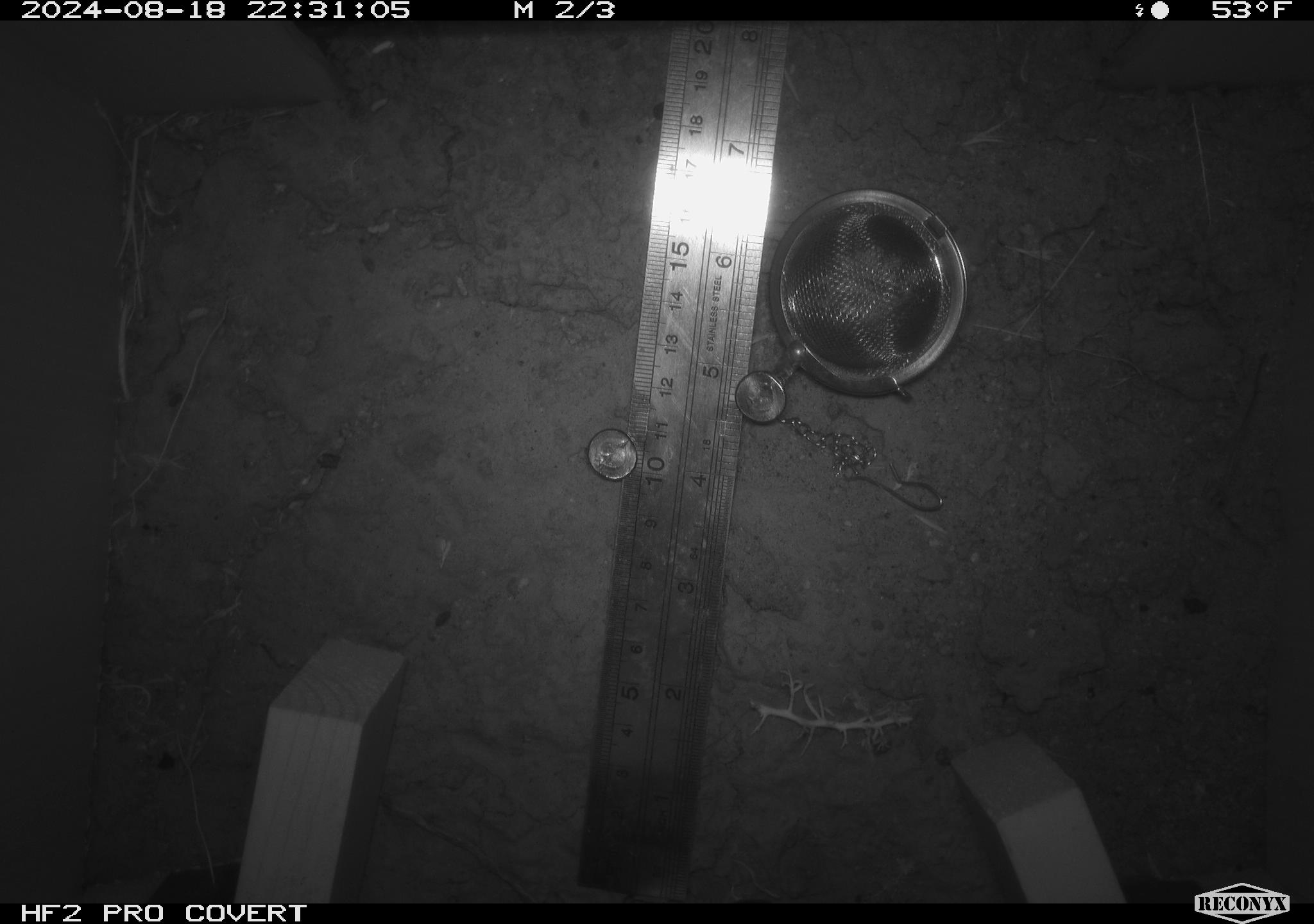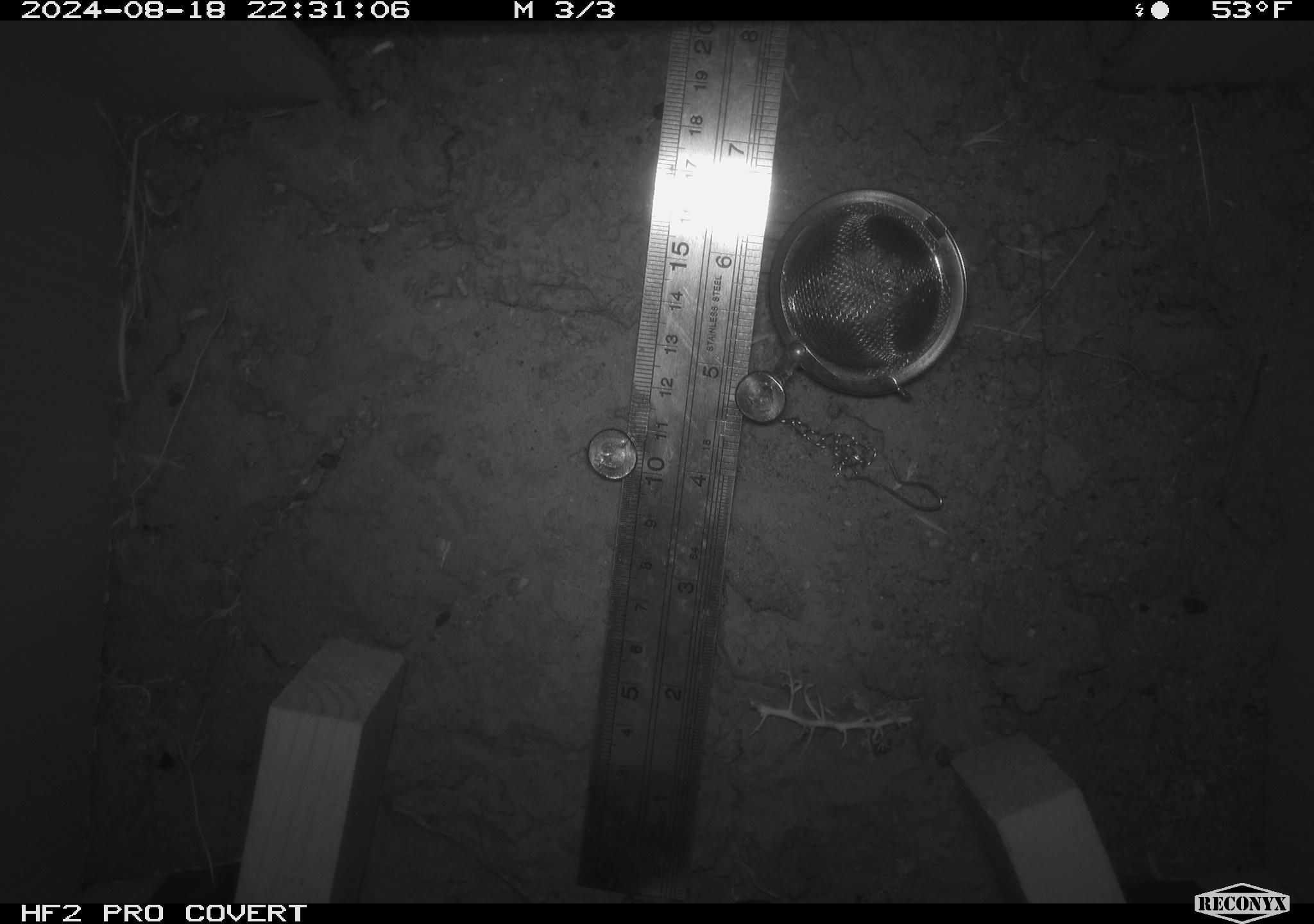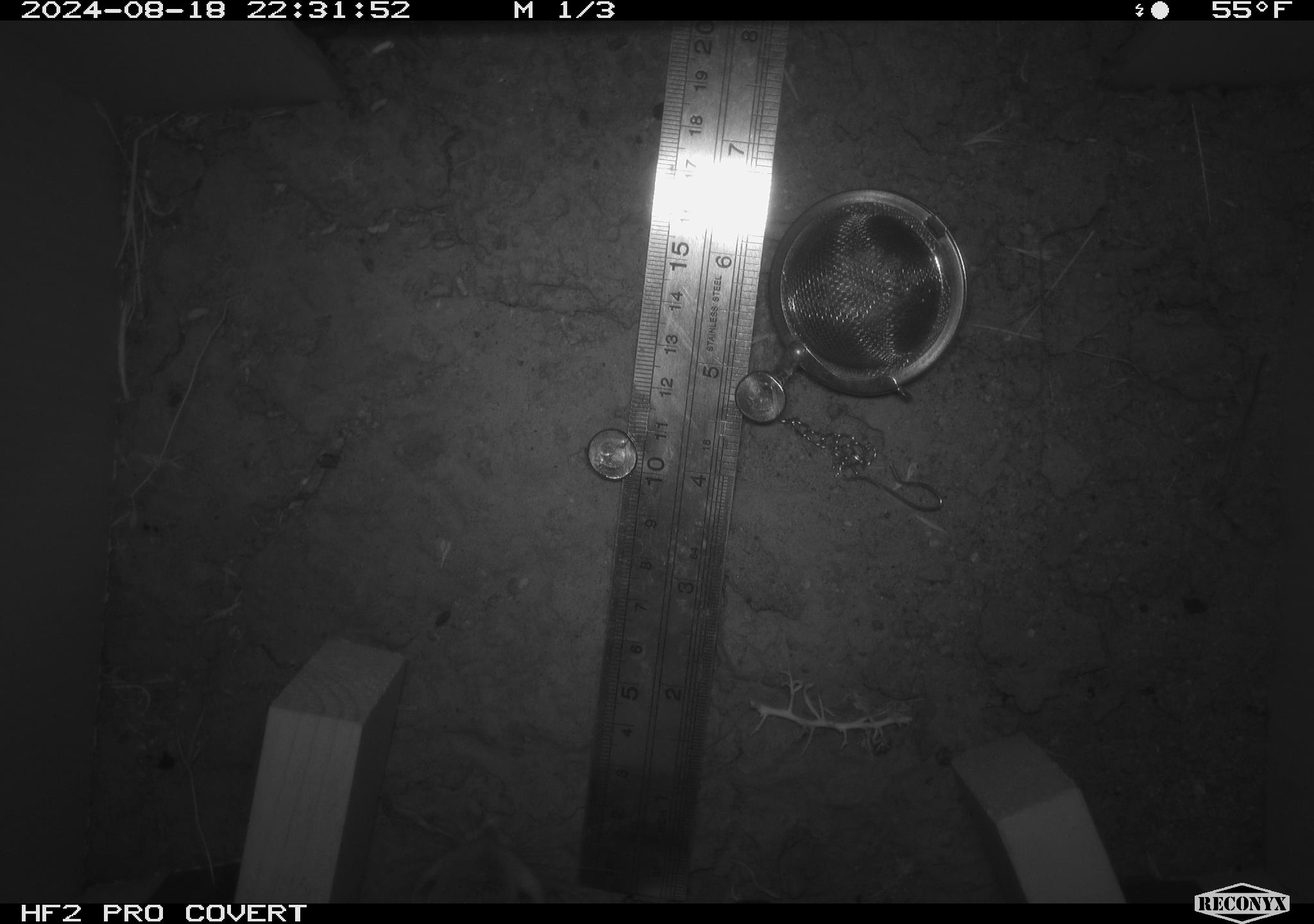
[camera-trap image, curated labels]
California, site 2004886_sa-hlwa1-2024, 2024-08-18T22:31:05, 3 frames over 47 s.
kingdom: Animalia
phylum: Chordata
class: Mammalia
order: Rodentia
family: Heteromyidae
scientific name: Heteromyidae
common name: kangaroo rats and pocket mice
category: heteromyidae family